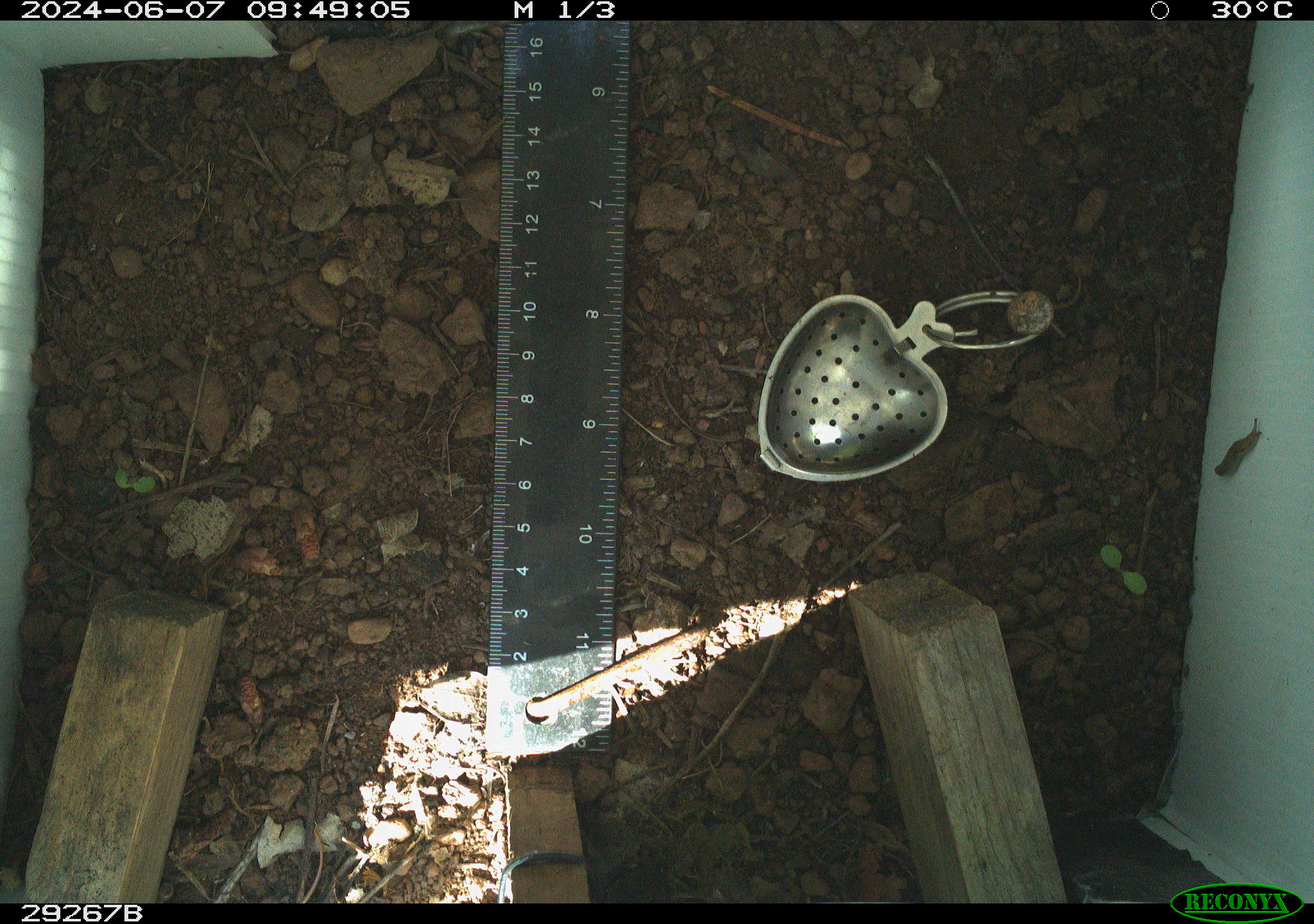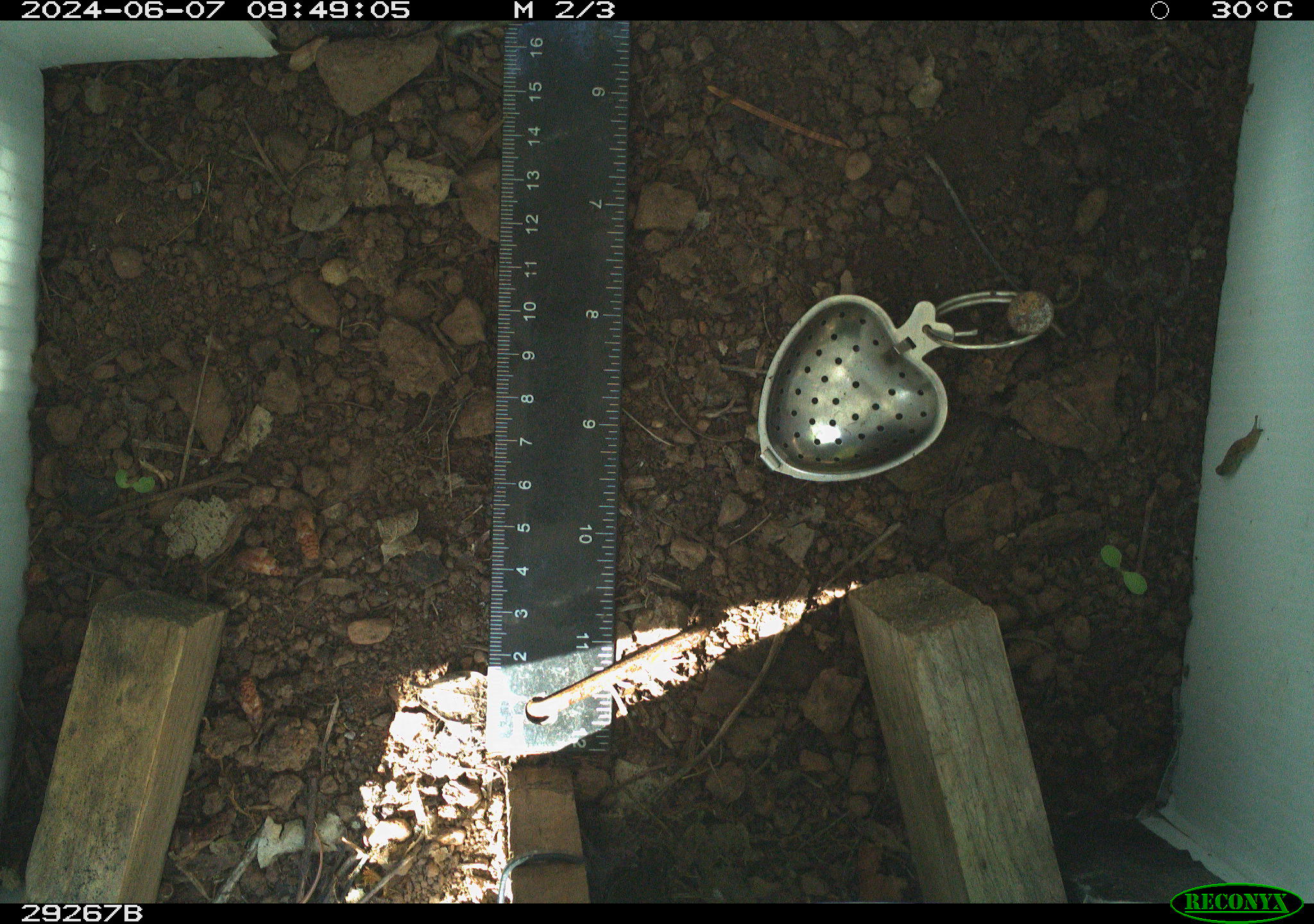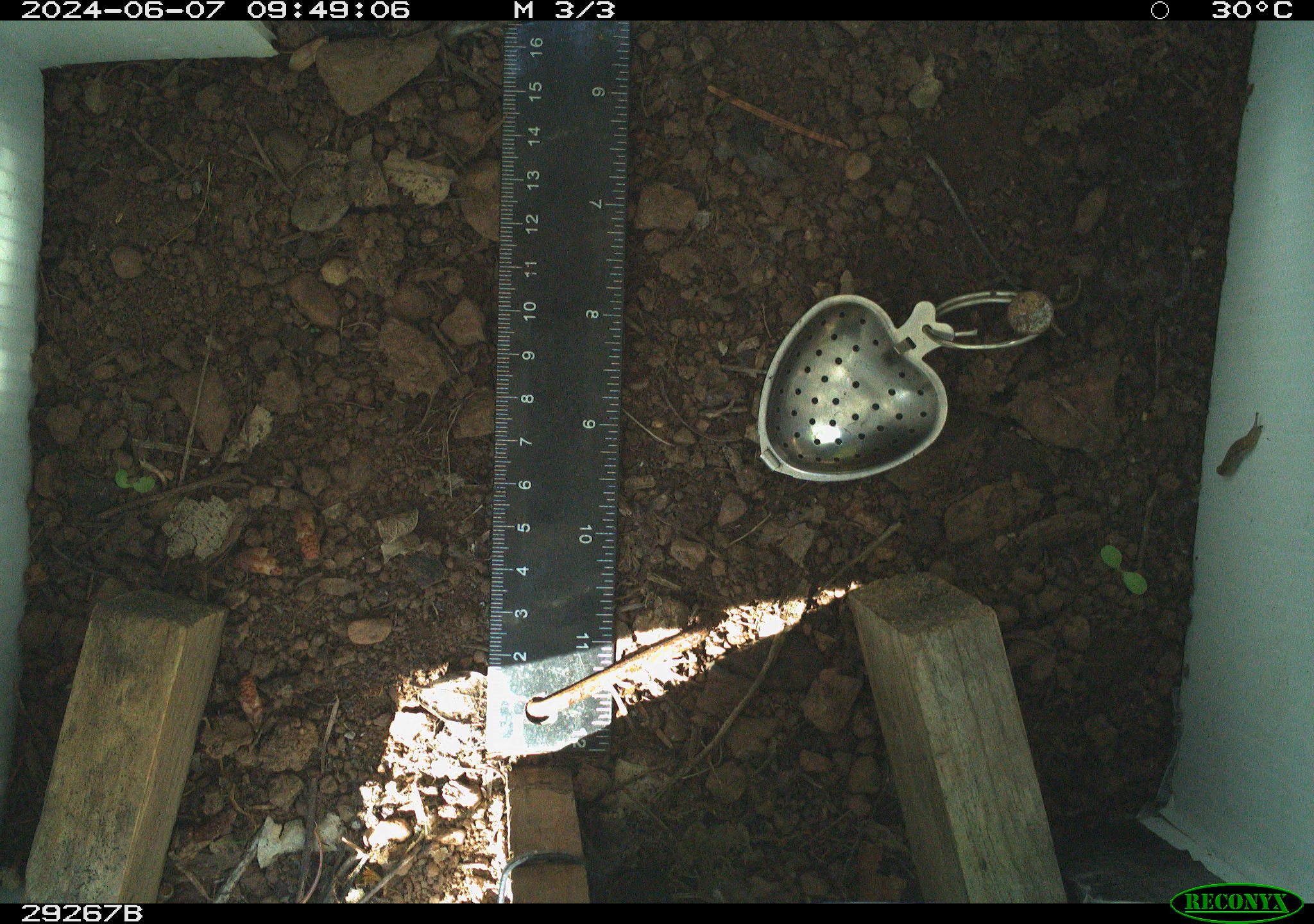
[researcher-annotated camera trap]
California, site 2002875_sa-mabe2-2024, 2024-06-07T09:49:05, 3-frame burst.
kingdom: Animalia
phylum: Mollusca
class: Gastropoda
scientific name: Gastropoda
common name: gastropods